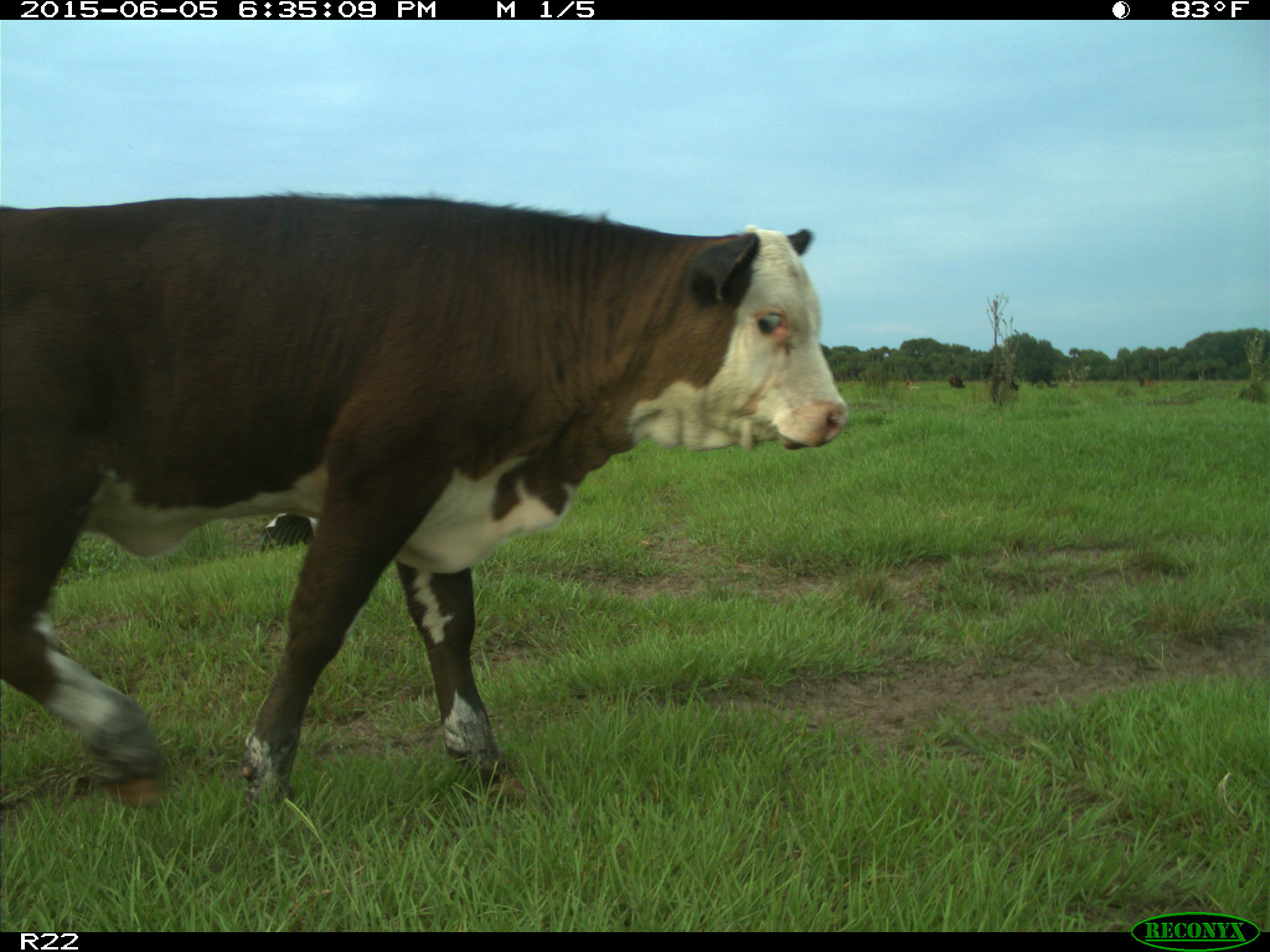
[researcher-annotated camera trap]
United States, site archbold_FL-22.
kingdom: Animalia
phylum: Chordata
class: Mammalia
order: Artiodactyla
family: Bovidae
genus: Bos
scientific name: Bos taurus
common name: domestic cow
Bos taurus (domestic cow).